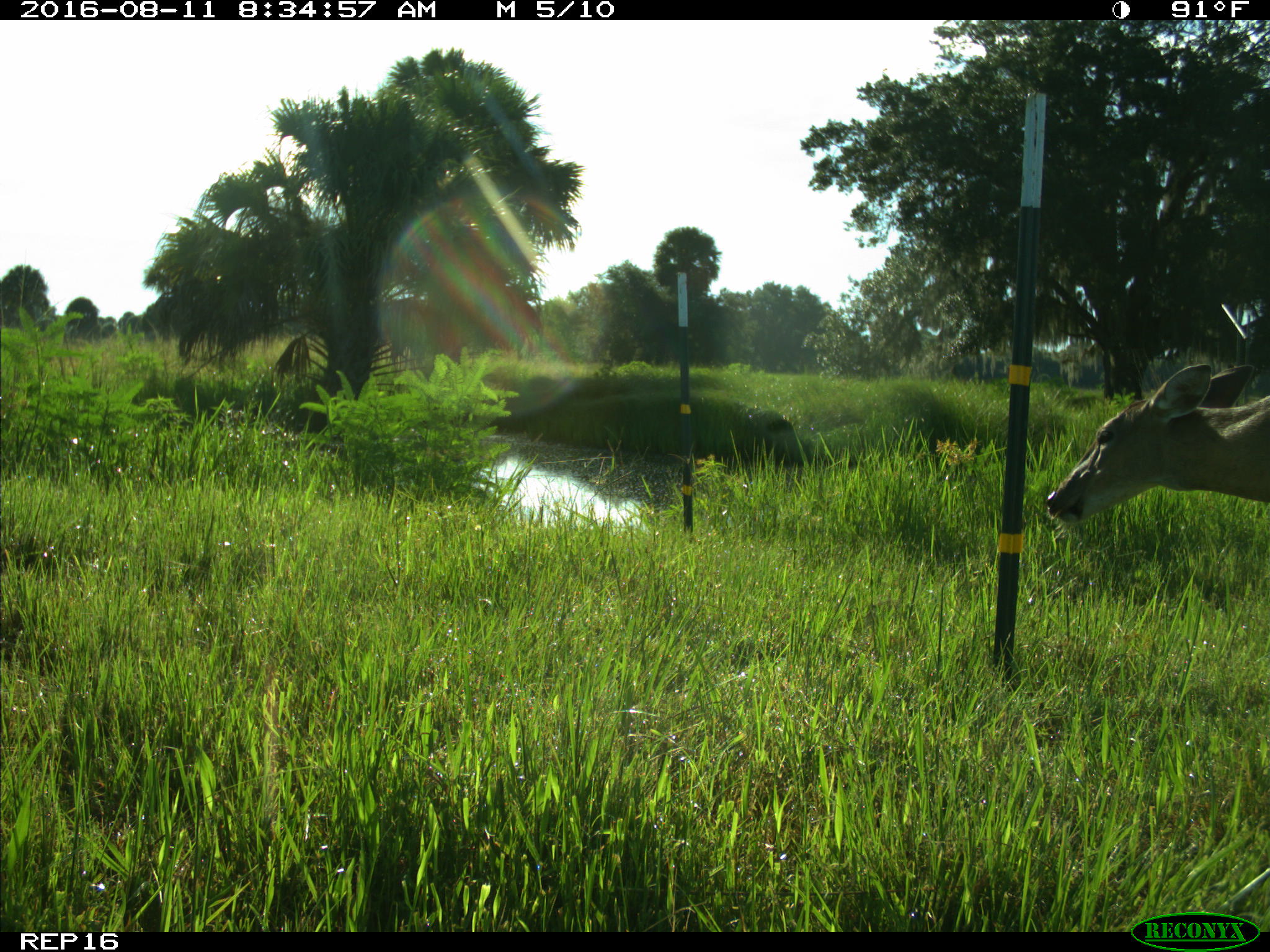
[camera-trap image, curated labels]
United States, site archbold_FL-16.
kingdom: Animalia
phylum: Chordata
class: Mammalia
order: Artiodactyla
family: Cervidae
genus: Odocoileus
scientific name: Odocoileus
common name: deer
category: unidentified deer